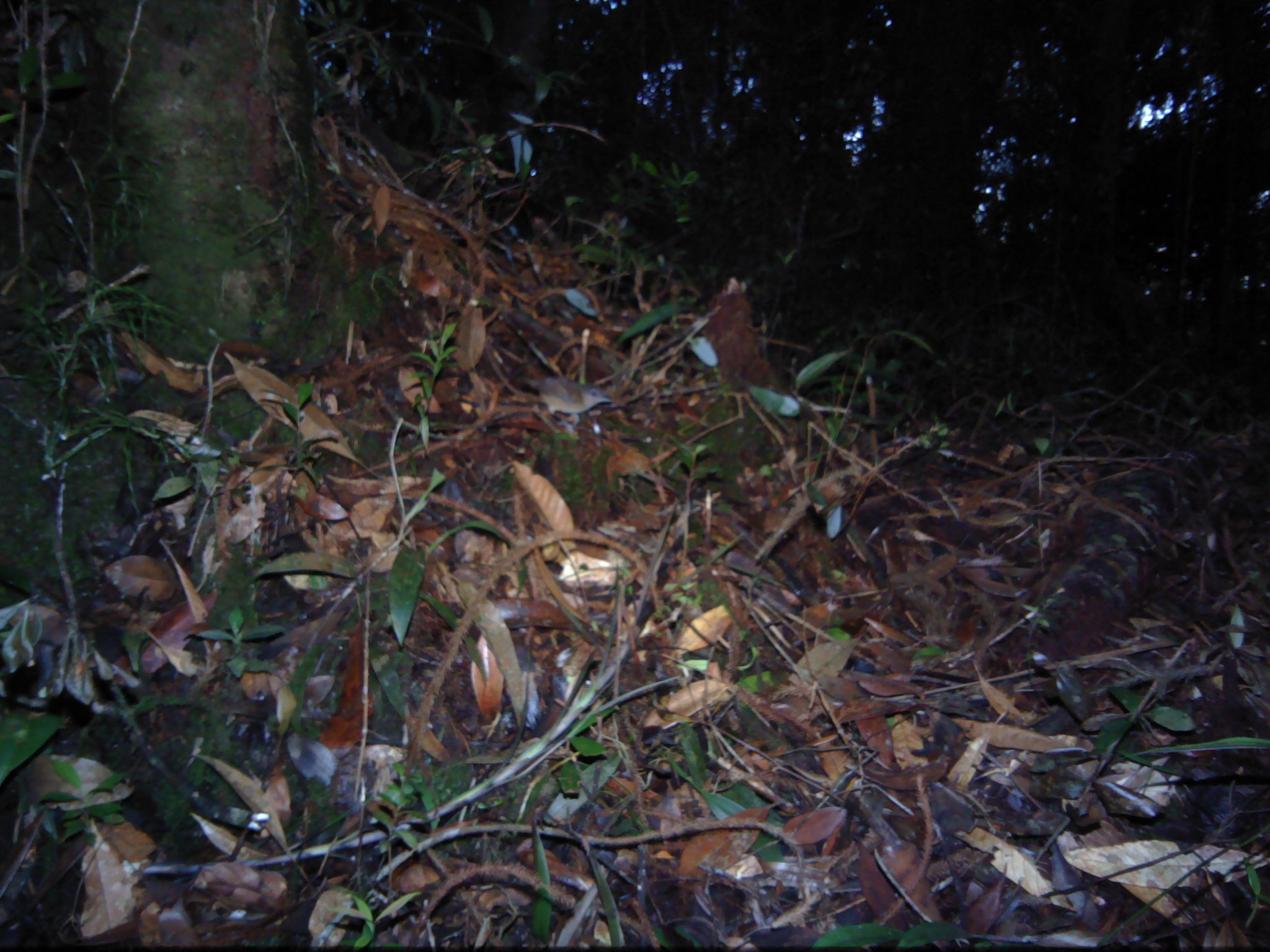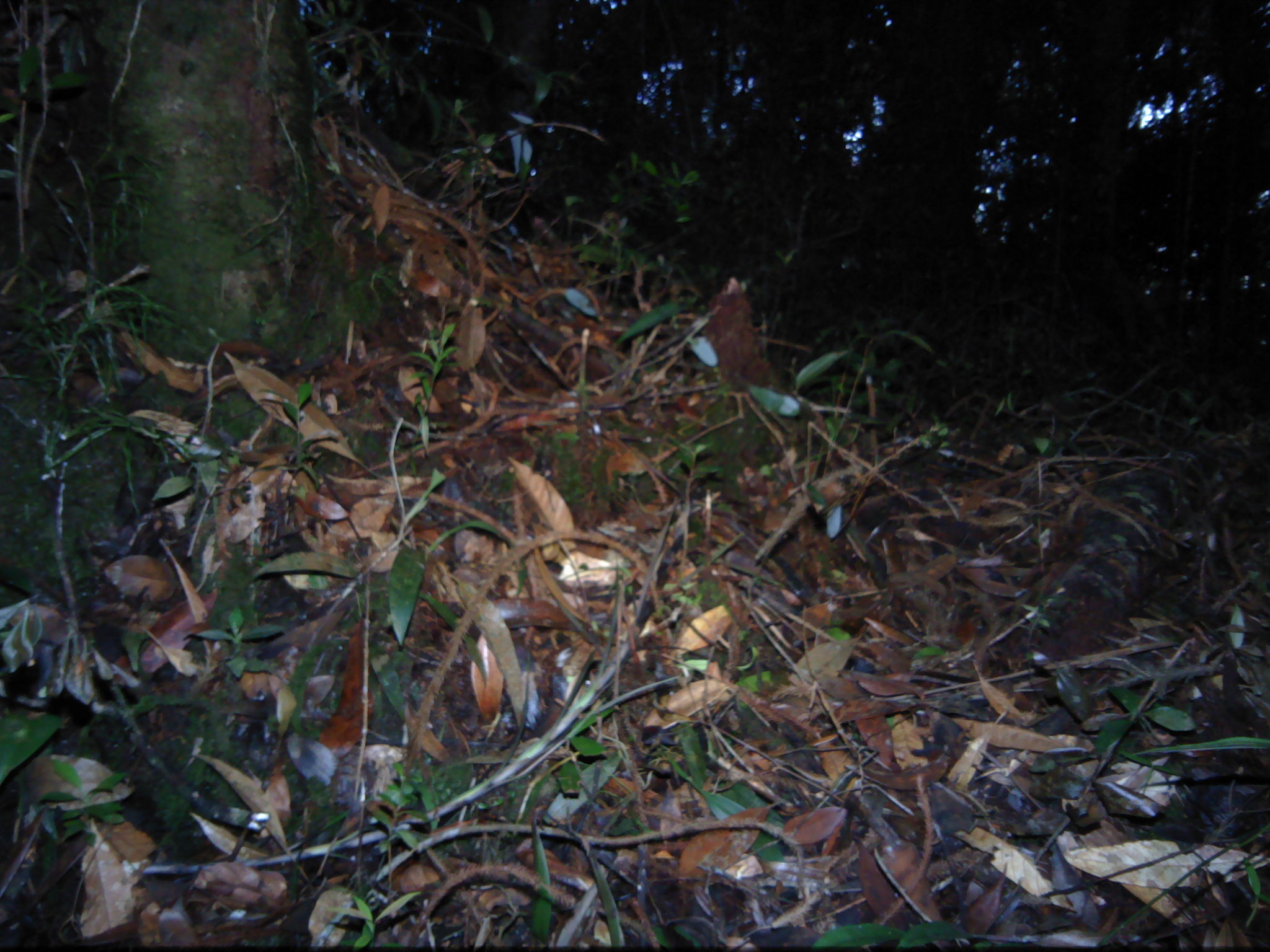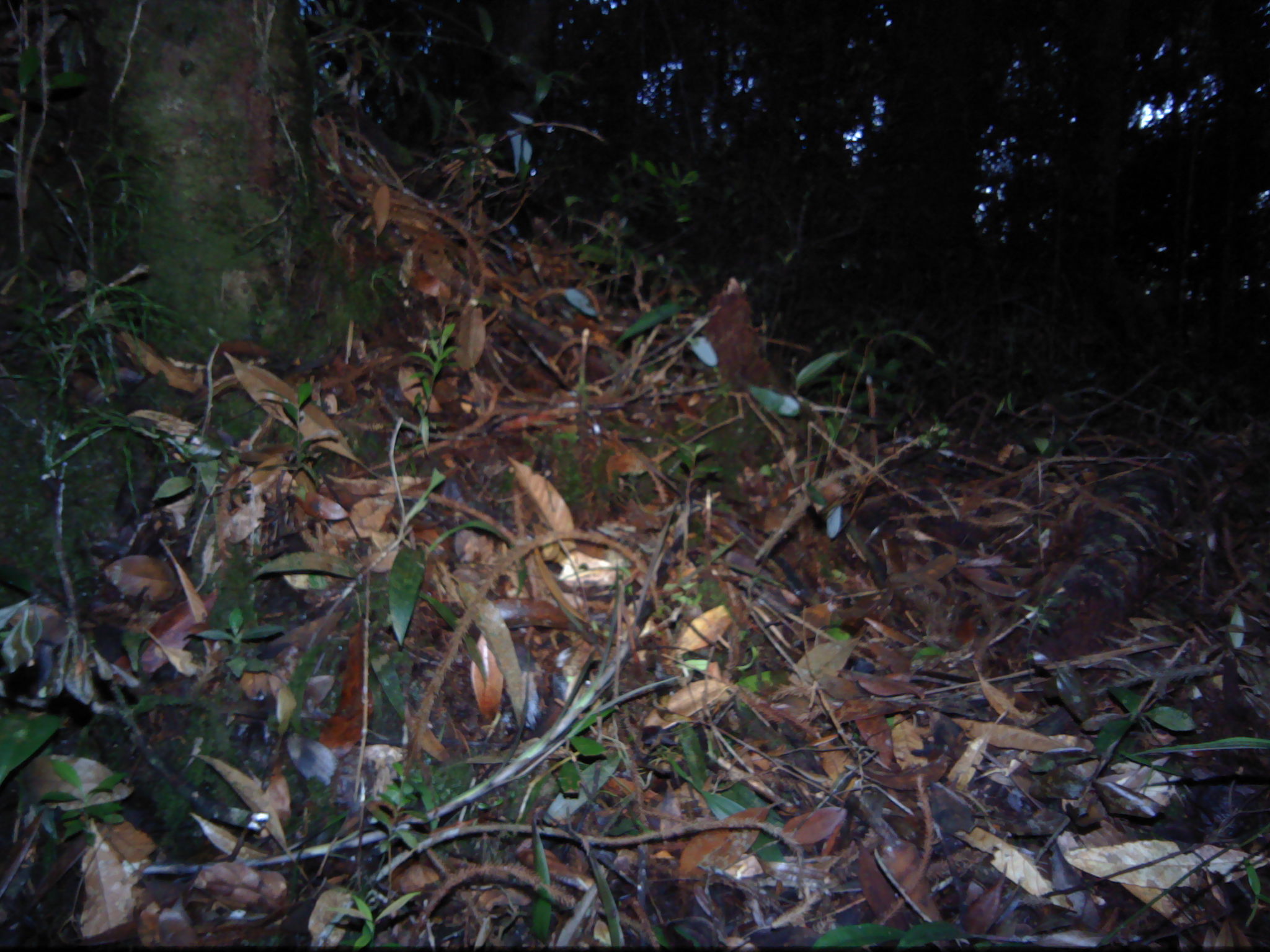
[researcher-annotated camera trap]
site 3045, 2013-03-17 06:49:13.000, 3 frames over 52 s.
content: unidentified animal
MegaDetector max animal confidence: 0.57